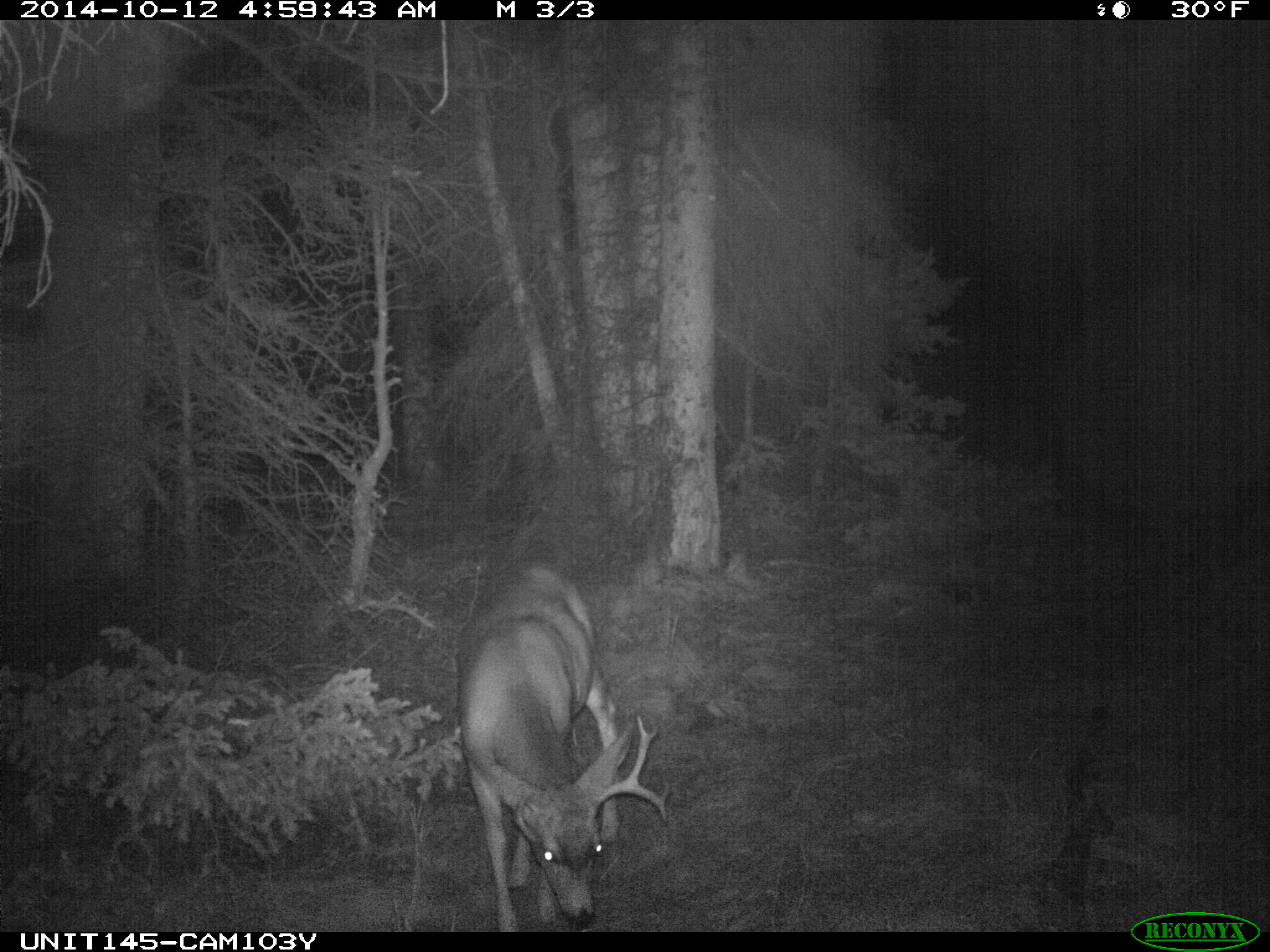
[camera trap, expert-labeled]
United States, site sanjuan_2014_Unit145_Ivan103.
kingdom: Animalia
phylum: Chordata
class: Mammalia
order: Artiodactyla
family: Cervidae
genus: Odocoileus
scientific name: Odocoileus hemionus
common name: mule deer